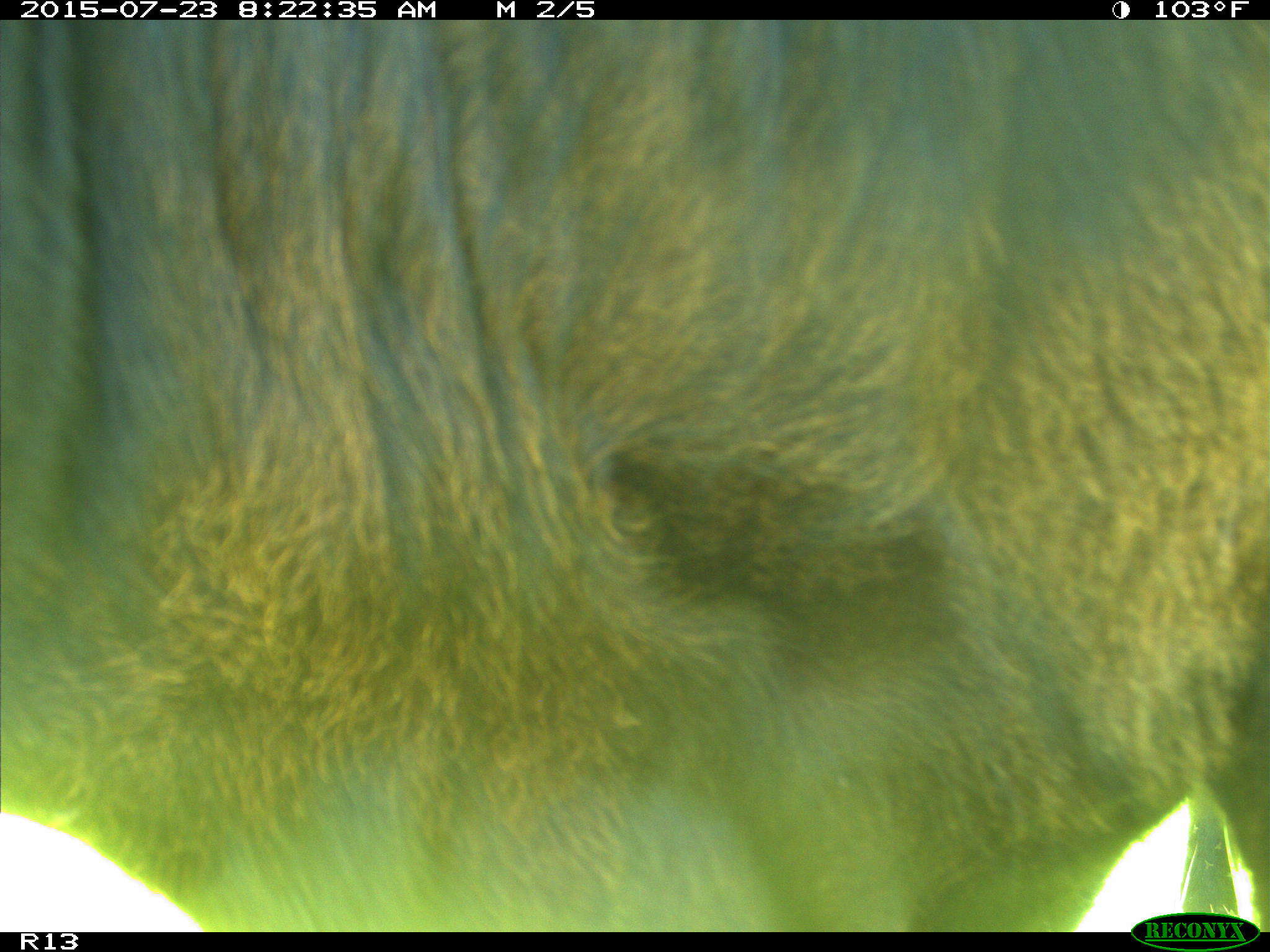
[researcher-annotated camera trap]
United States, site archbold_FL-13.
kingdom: Animalia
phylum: Chordata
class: Mammalia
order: Artiodactyla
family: Bovidae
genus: Bos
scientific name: Bos taurus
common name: domestic cow